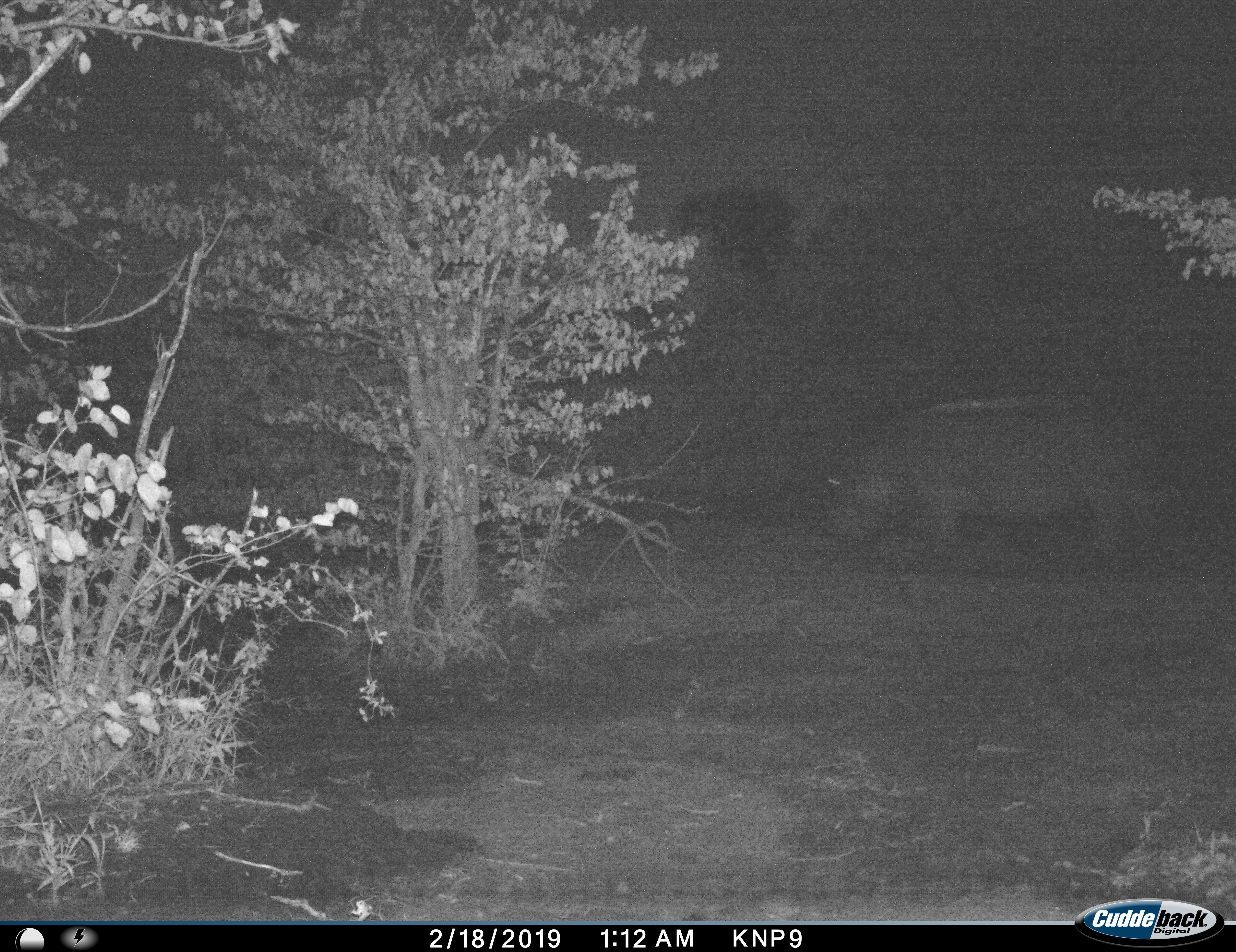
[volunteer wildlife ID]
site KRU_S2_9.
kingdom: Animalia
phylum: Chordata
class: Mammalia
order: Artiodactyla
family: Hippopotamidae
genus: Hippopotamus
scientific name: Hippopotamus amphibius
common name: hippopotamus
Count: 1.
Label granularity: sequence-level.